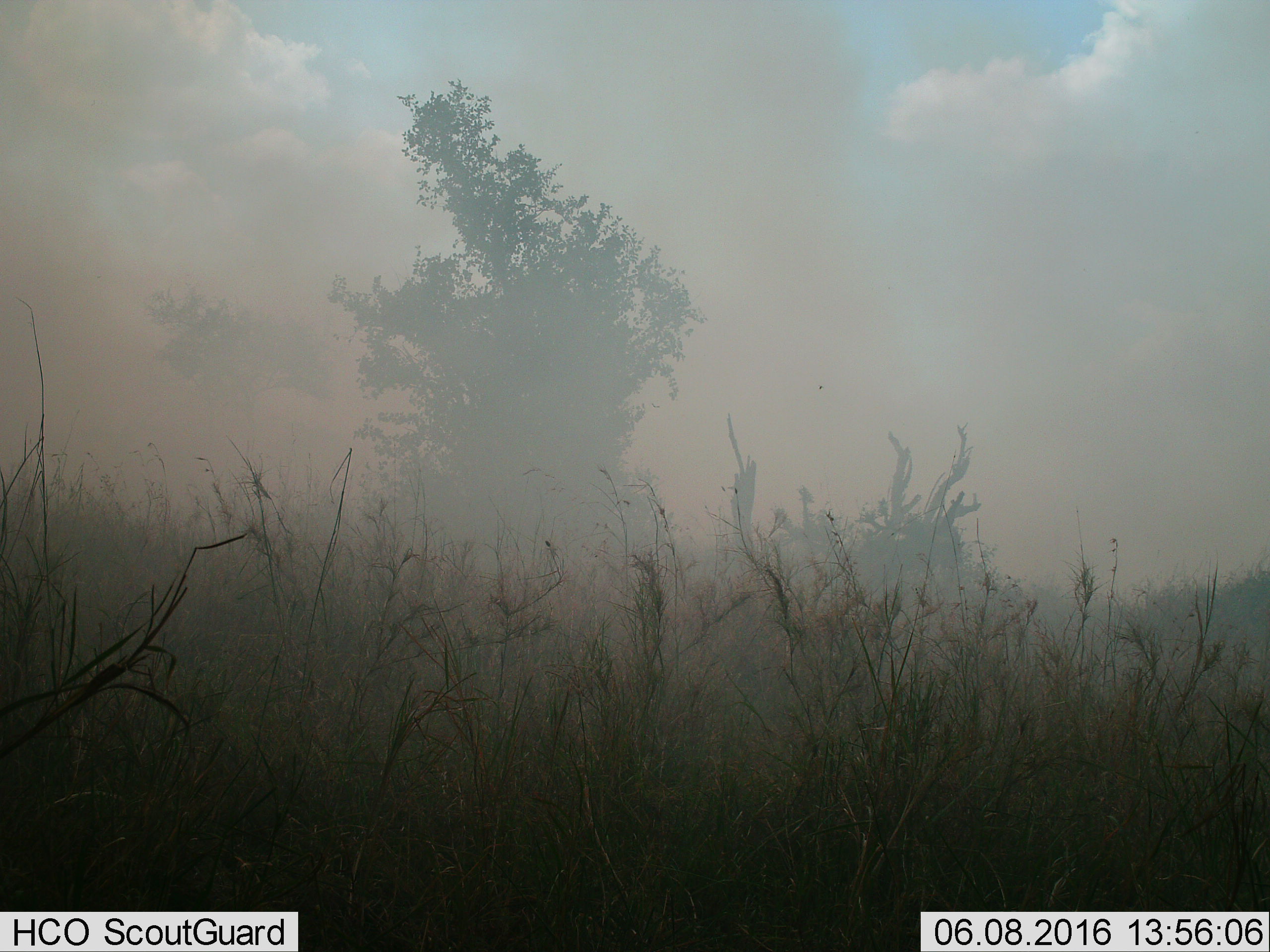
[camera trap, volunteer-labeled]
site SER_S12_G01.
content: unidentified animal